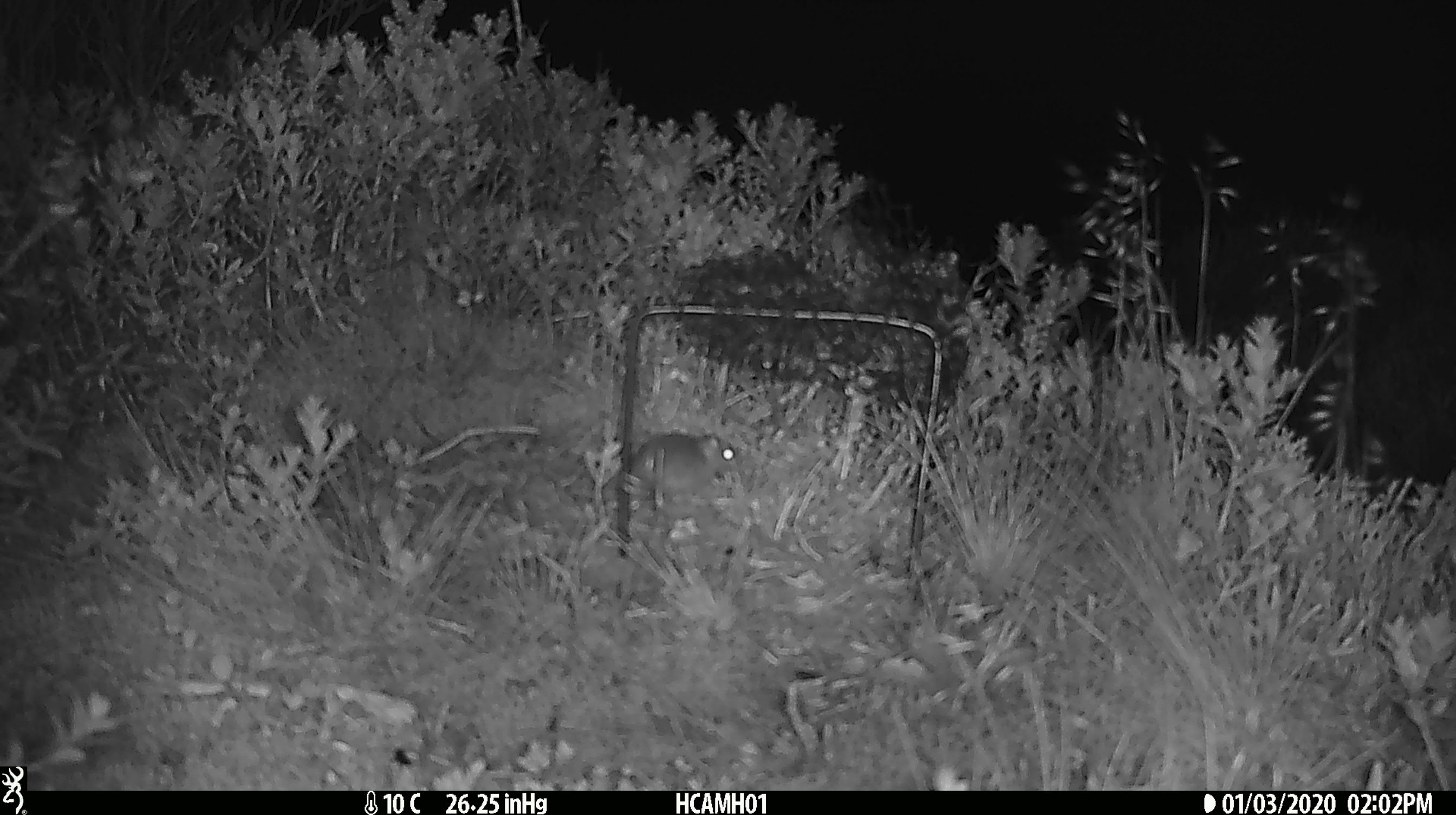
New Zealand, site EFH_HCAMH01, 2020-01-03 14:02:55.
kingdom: Animalia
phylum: Chordata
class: Mammalia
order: Rodentia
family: Muridae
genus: Mus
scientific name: Mus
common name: mouse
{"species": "mouse (Mus)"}